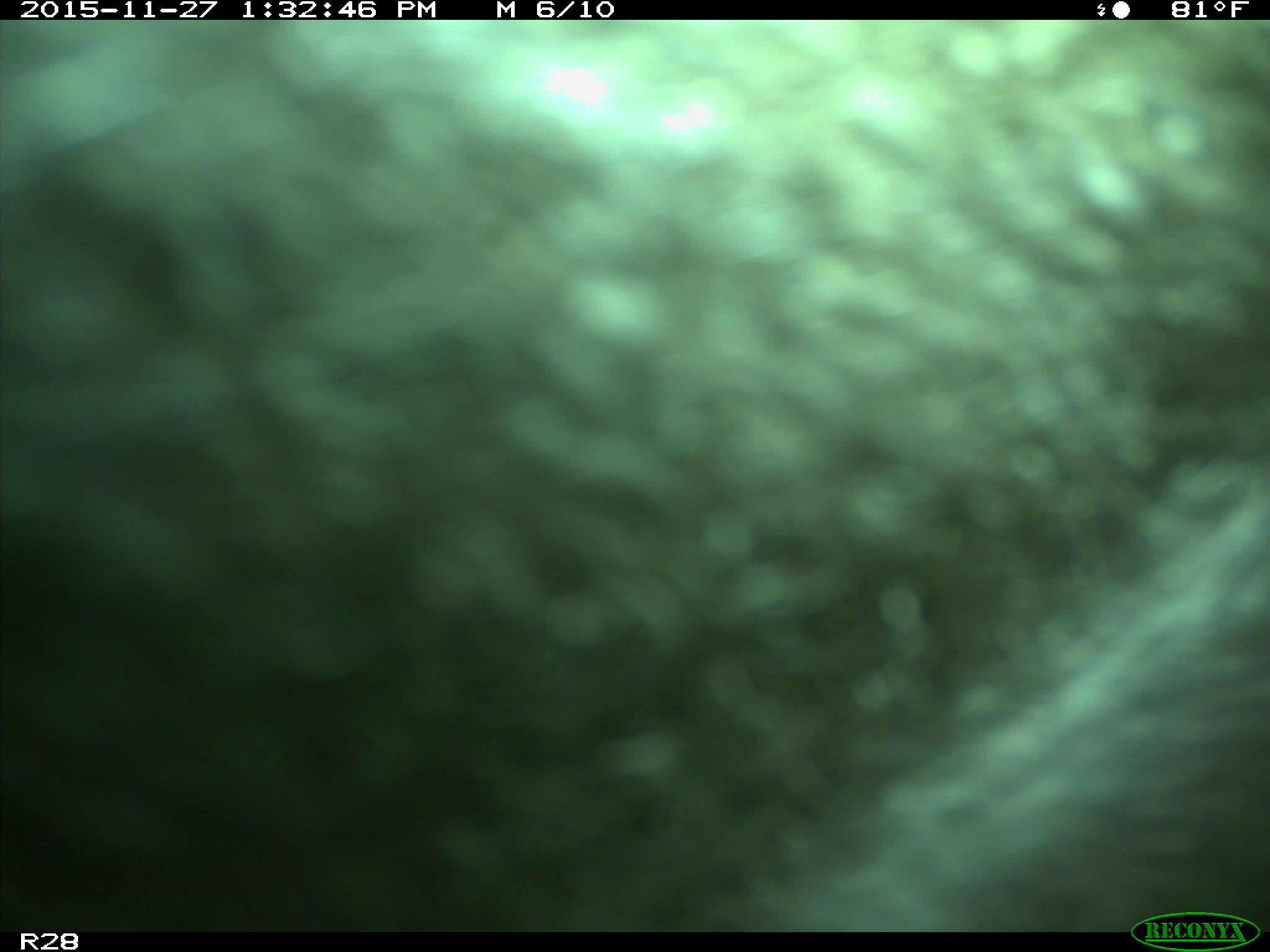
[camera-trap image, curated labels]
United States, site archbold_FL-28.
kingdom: Animalia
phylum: Chordata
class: Mammalia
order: Artiodactyla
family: Bovidae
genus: Bos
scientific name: Bos taurus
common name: domestic cow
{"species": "Bos taurus (domestic cow)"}